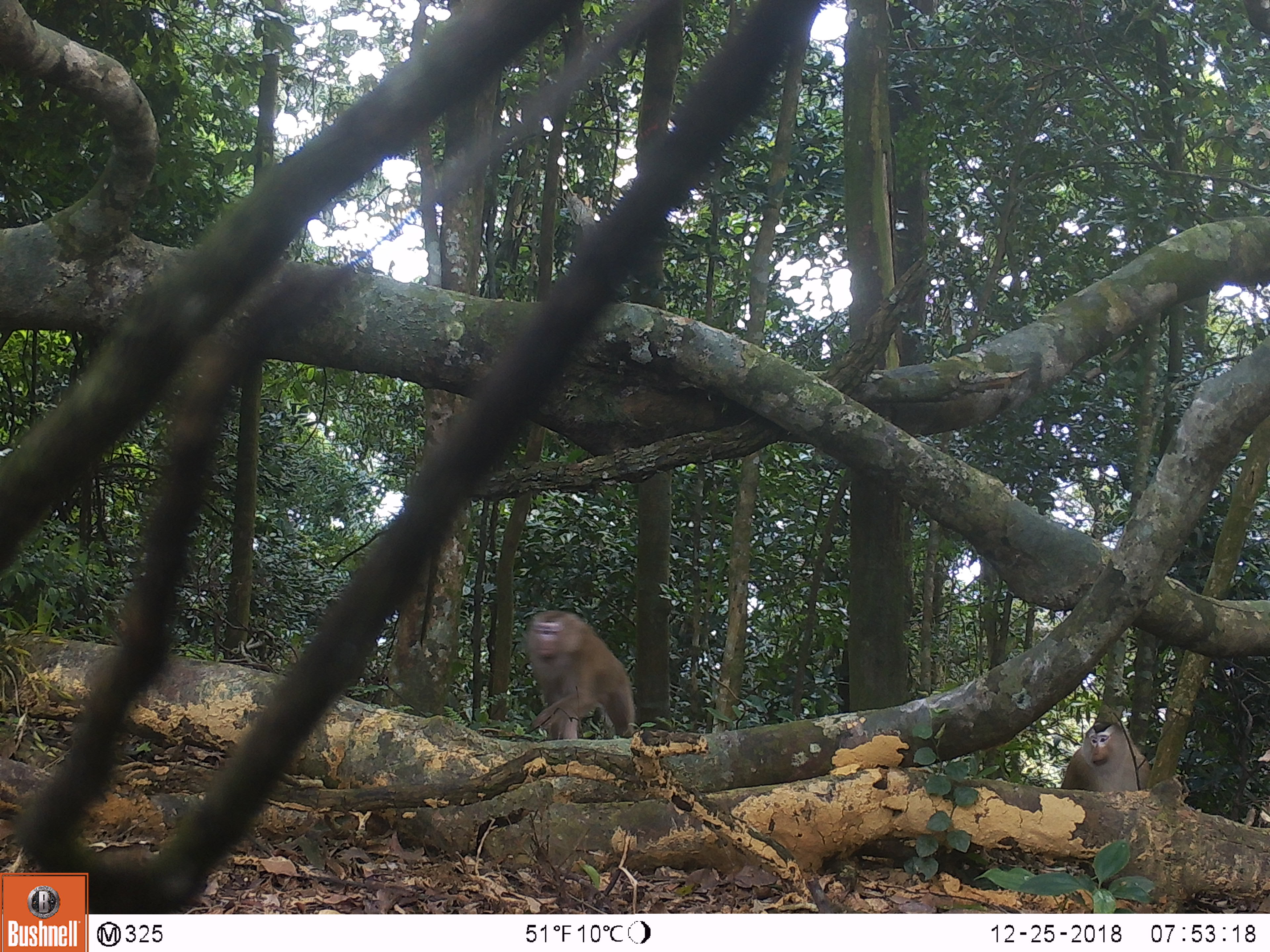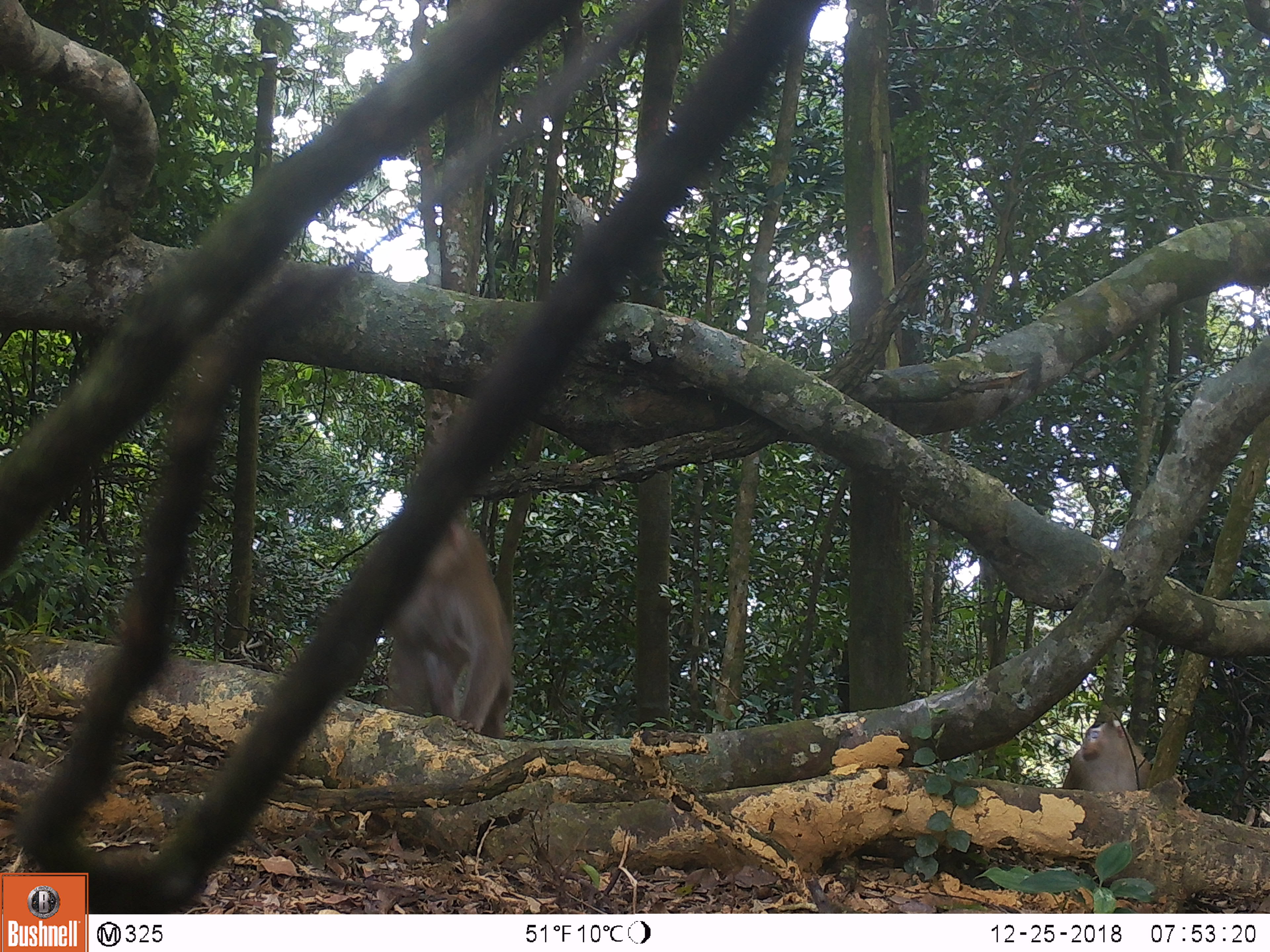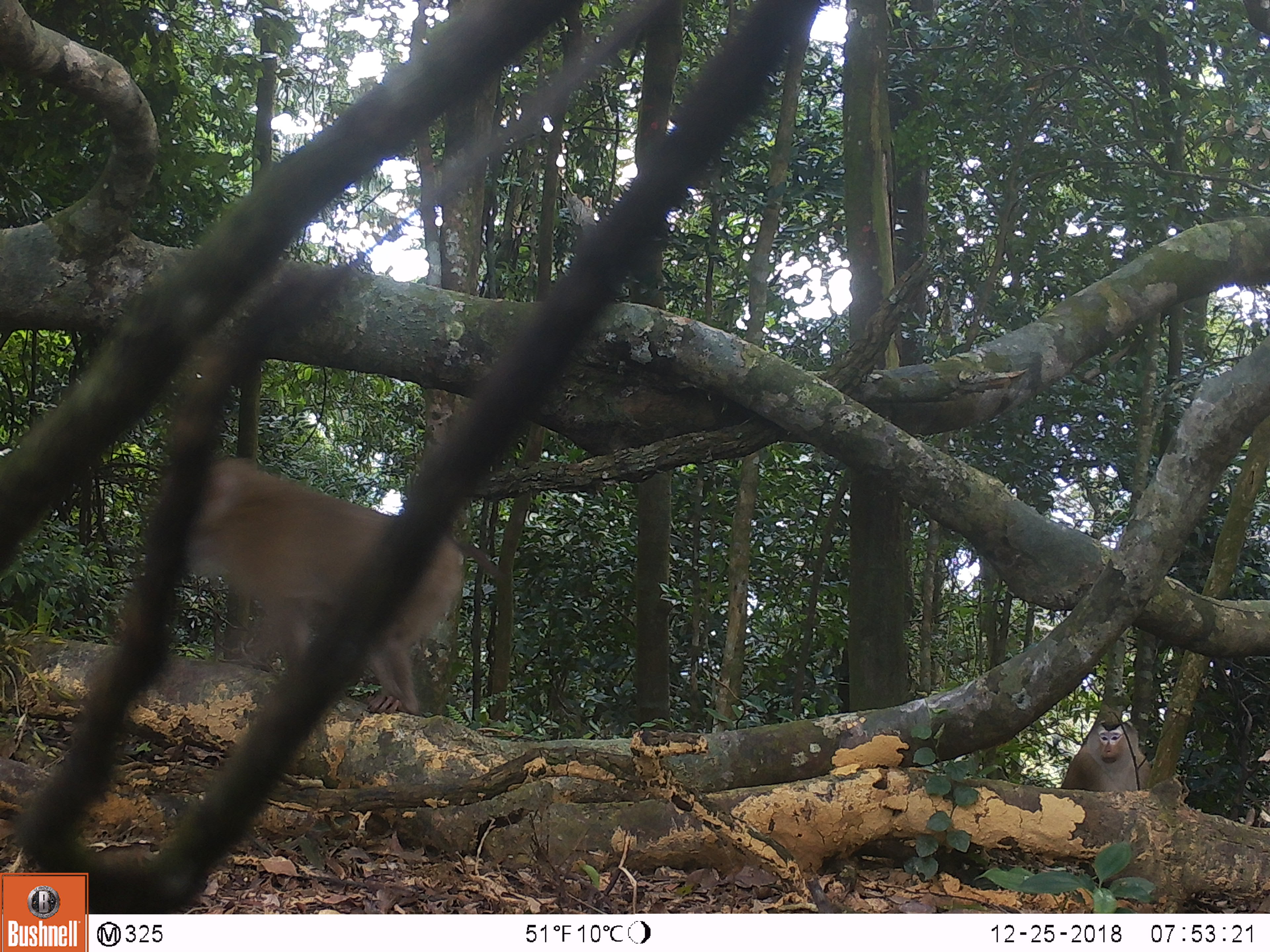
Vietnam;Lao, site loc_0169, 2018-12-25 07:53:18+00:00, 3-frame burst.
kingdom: Animalia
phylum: Chordata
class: Mammalia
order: Primates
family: Cercopithecidae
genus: Macaca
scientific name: Macaca nemestrina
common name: pig-tailed macaque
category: pig tailed macaque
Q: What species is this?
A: Pig tailed macaque (pig-tailed macaque) (Macaca nemestrina).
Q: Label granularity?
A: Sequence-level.